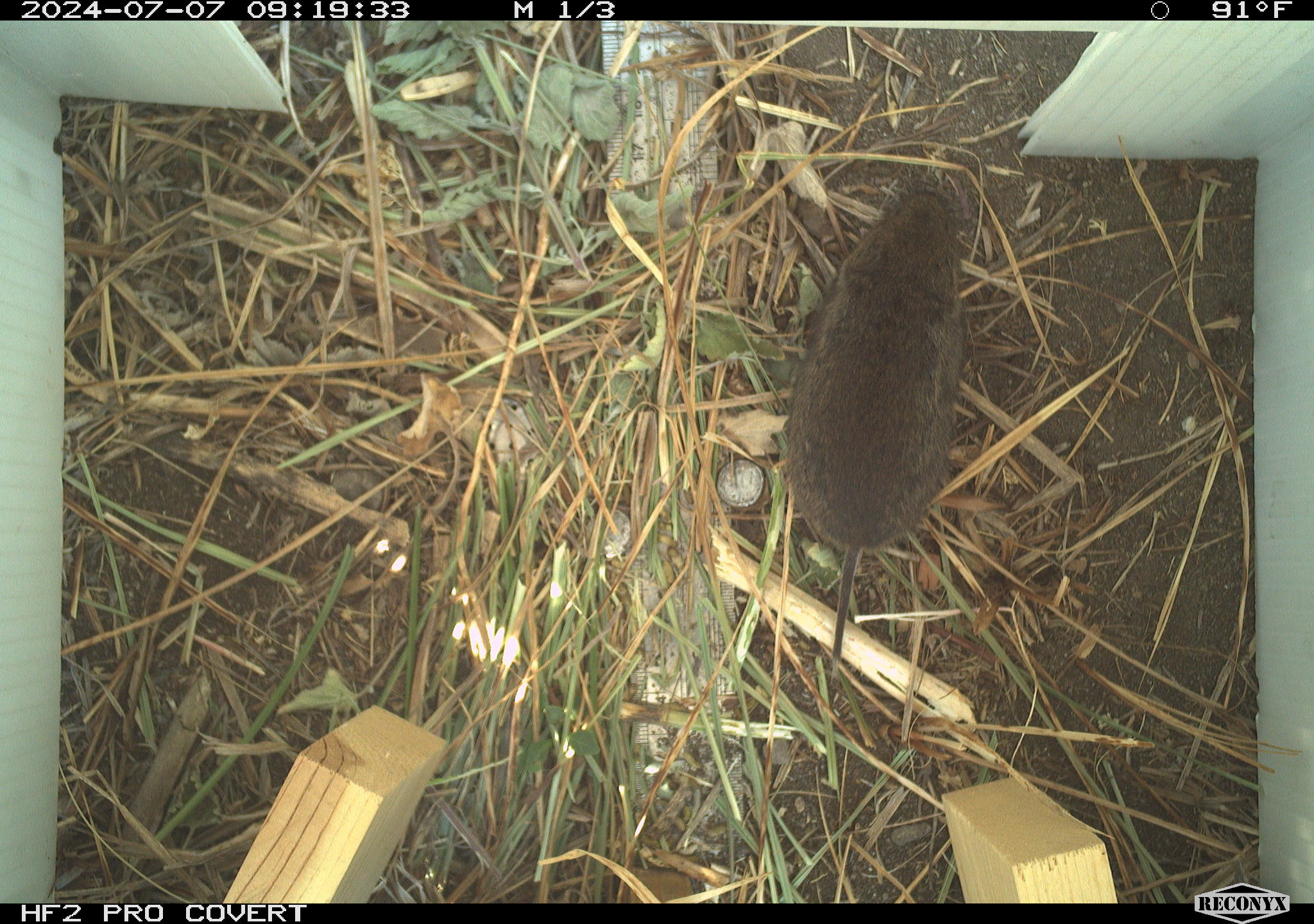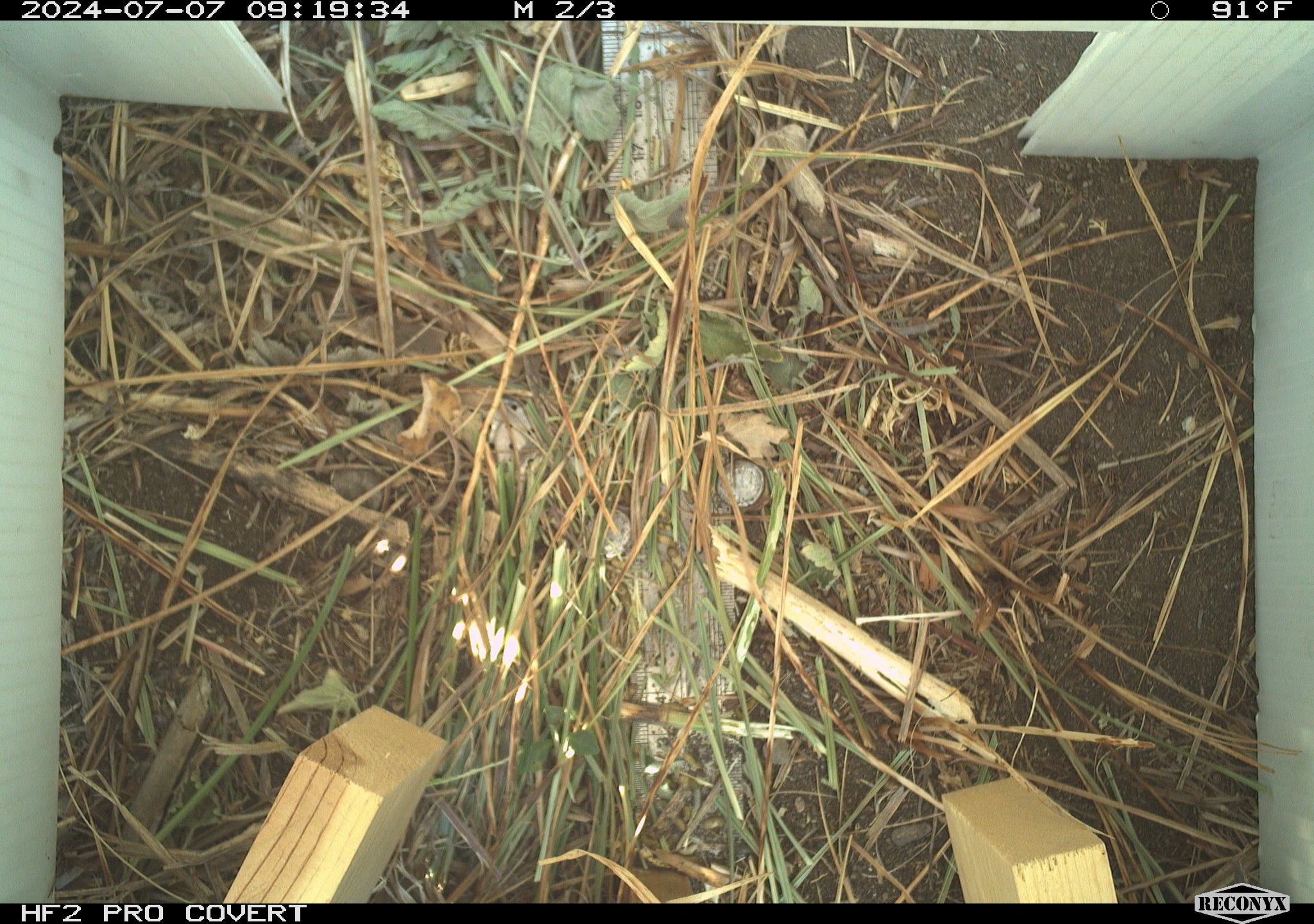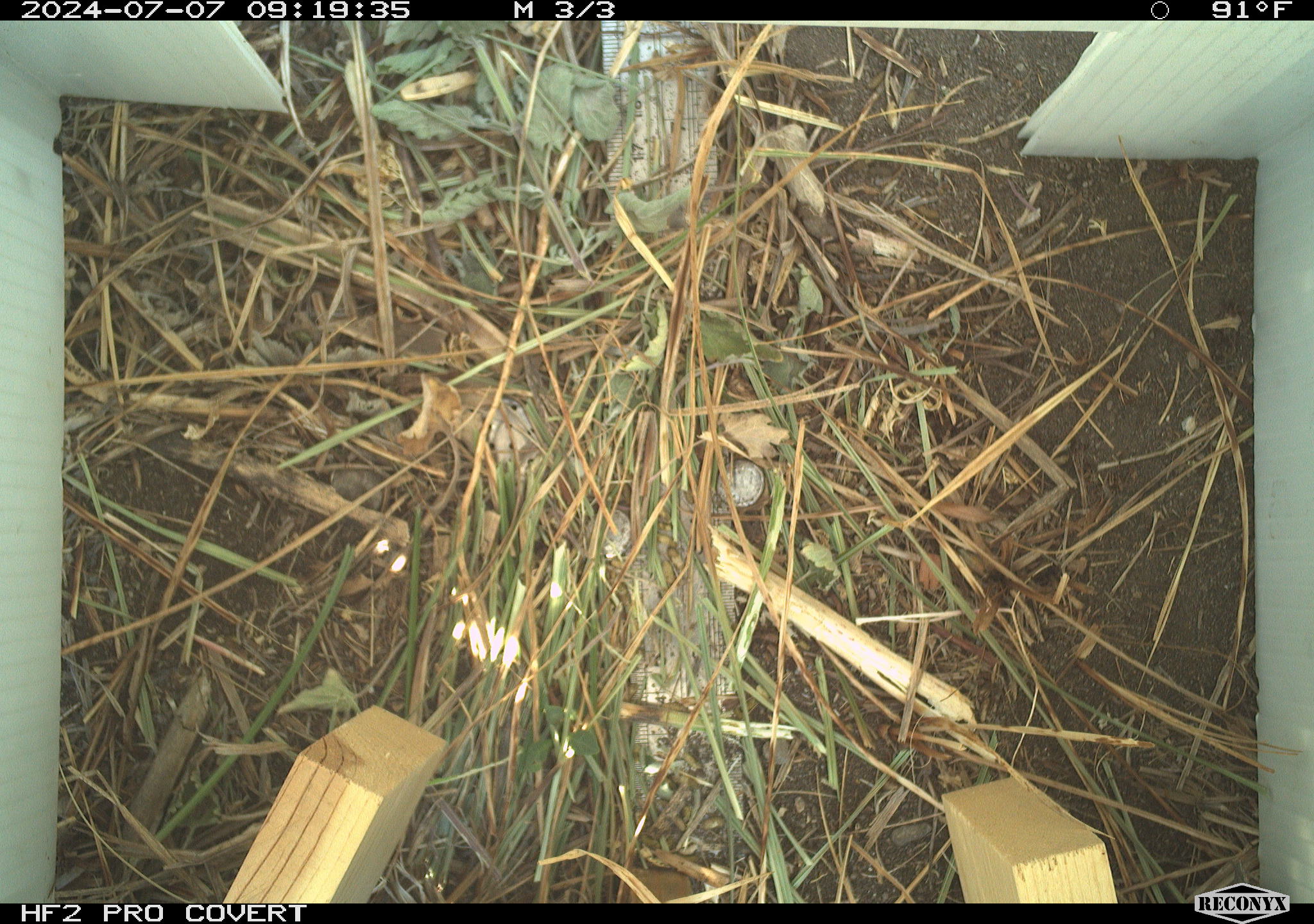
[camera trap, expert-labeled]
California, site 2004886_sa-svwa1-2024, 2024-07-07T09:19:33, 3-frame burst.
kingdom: Animalia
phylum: Chordata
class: Mammalia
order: Rodentia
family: Cricetidae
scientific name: Arvicolinae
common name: voles, lemmings, and muskrats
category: arvicolinae subfamily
Arvicolinae subfamily (voles, lemmings, and muskrats) (Arvicolinae).